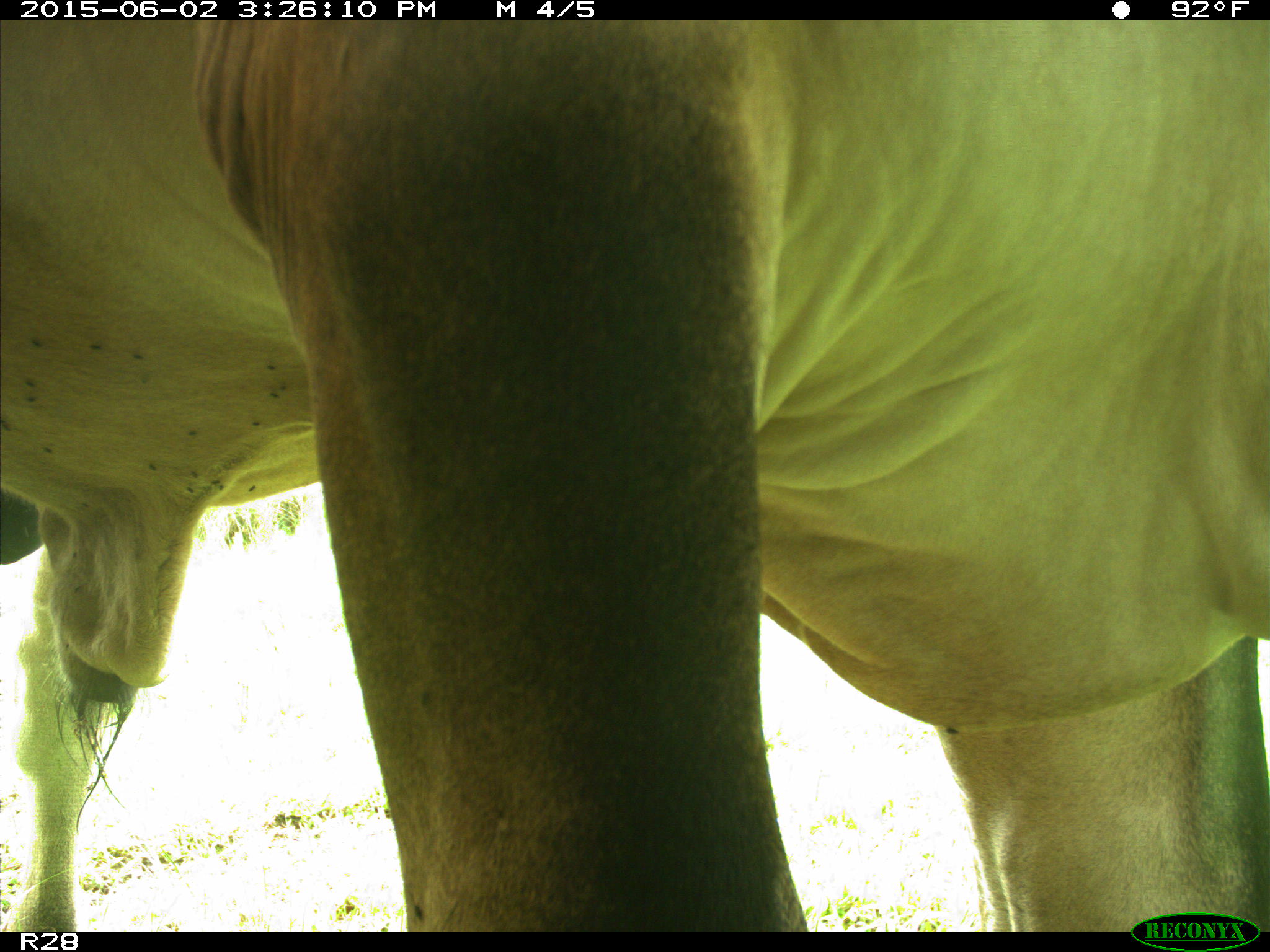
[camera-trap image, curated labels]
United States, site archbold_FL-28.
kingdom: Animalia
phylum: Chordata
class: Mammalia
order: Artiodactyla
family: Bovidae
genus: Bos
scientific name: Bos taurus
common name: domestic cow